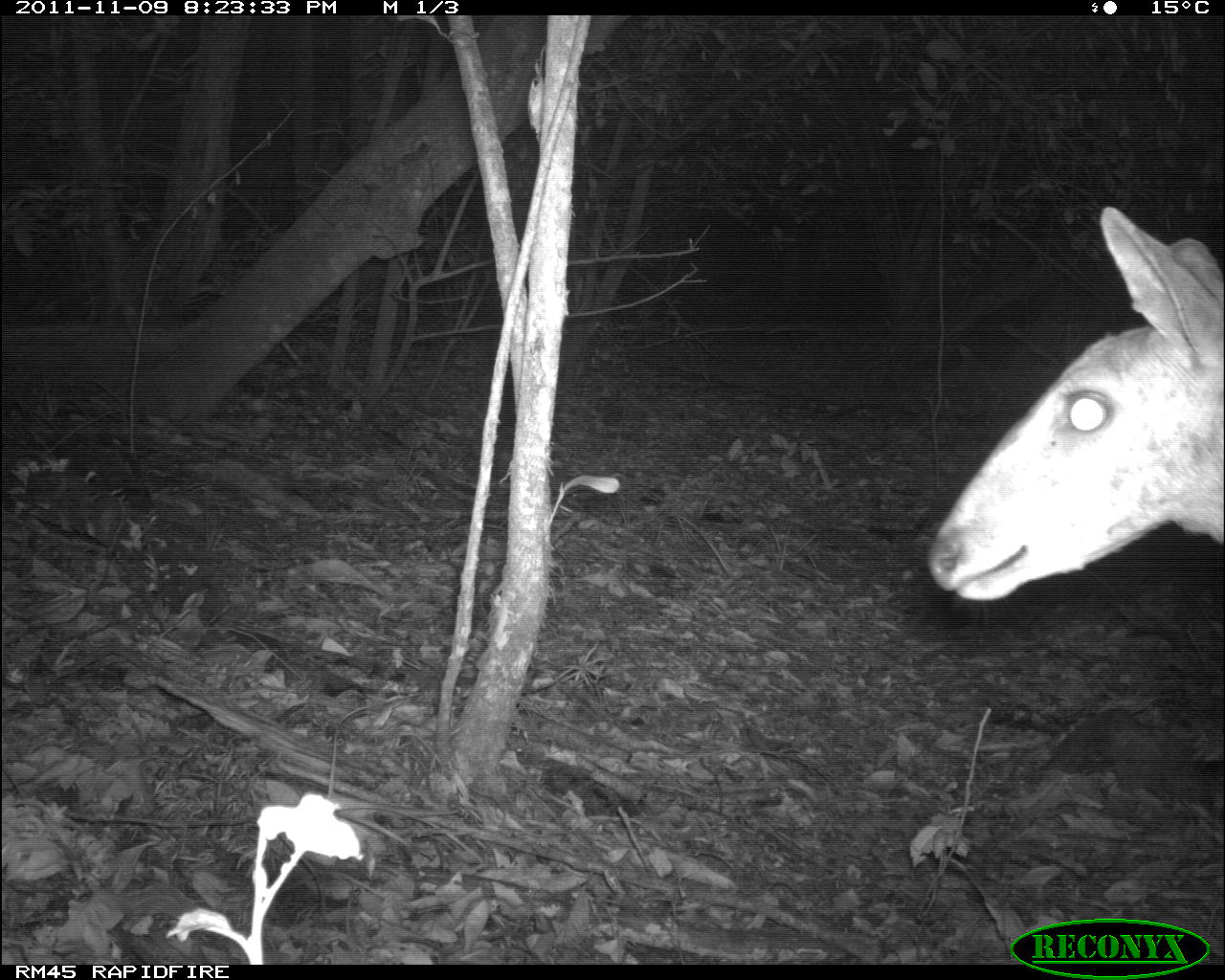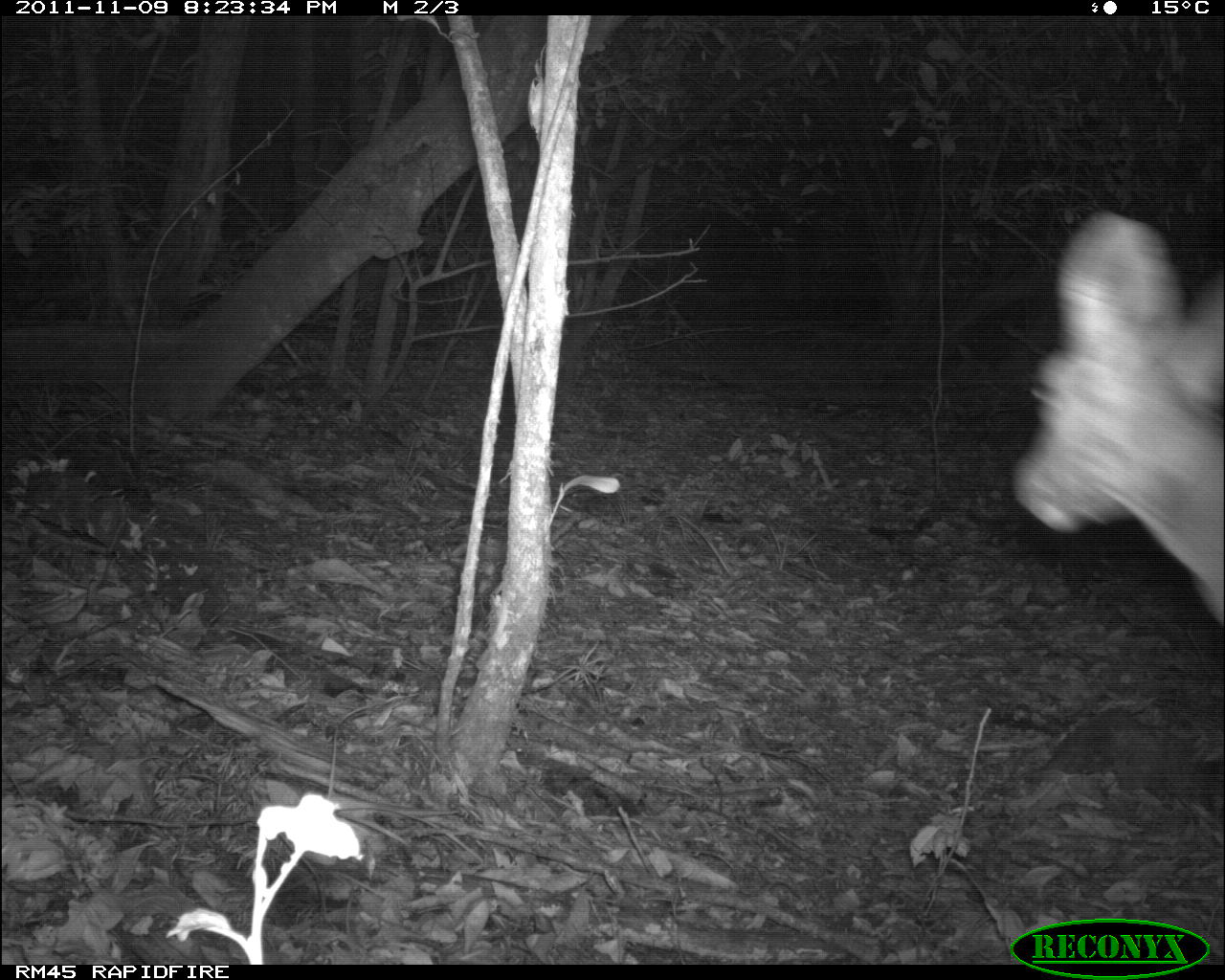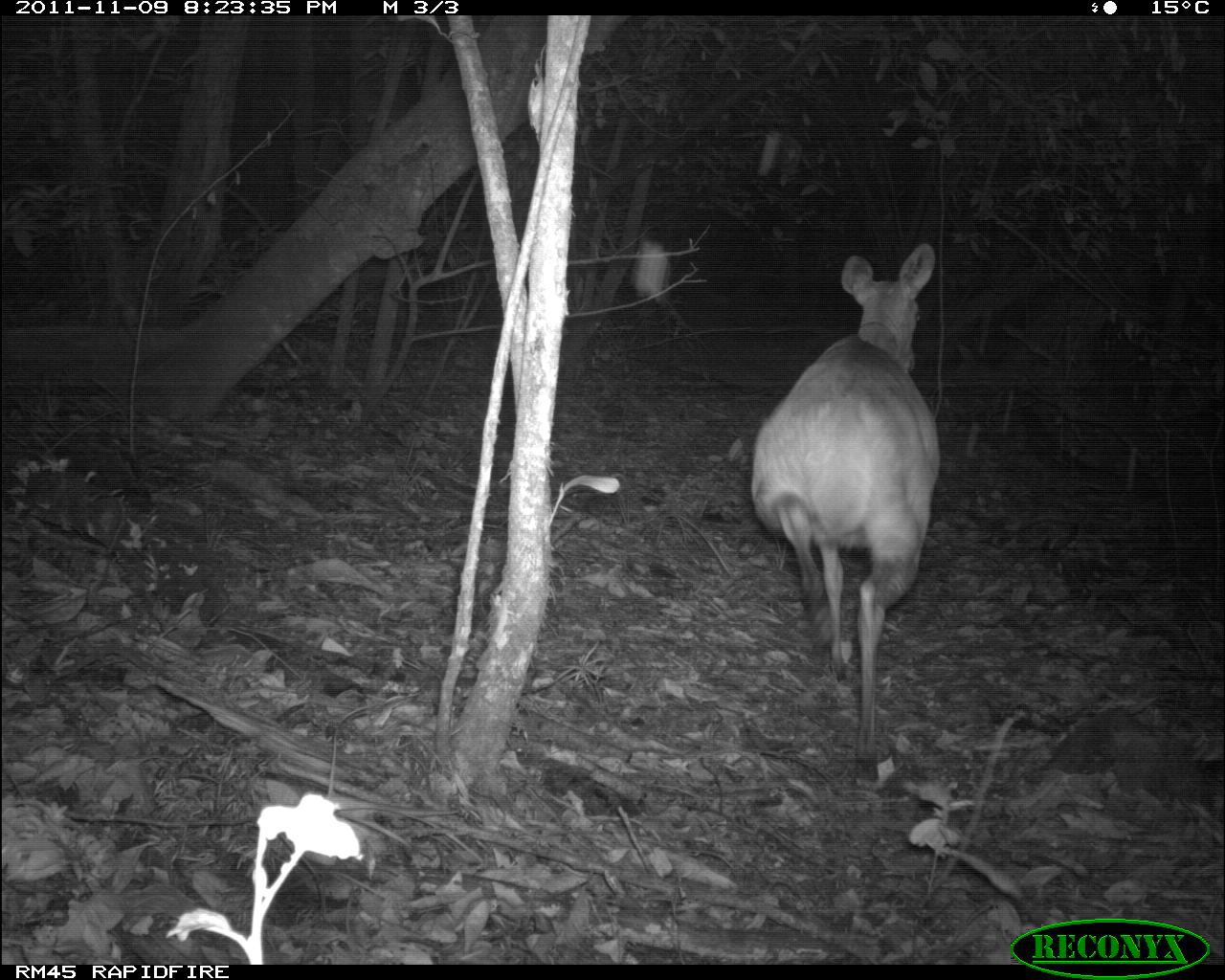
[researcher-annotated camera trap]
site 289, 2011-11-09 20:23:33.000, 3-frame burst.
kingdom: Animalia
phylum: Chordata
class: Mammalia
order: Artiodactyla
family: Bovidae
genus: Tragelaphus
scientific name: Tragelaphus scriptus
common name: bushbuck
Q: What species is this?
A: Tragelaphus scriptus (bushbuck).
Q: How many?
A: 1.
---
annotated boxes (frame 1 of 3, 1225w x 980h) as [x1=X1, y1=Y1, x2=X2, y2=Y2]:
tragelaphus scriptus: [x1=924, y1=203, x2=1224, y2=632]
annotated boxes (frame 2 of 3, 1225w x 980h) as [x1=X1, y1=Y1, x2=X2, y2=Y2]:
tragelaphus scriptus: [x1=1007, y1=207, x2=1224, y2=630]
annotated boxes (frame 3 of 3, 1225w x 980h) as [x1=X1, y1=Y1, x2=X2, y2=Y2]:
tragelaphus scriptus: [x1=749, y1=241, x2=942, y2=784]